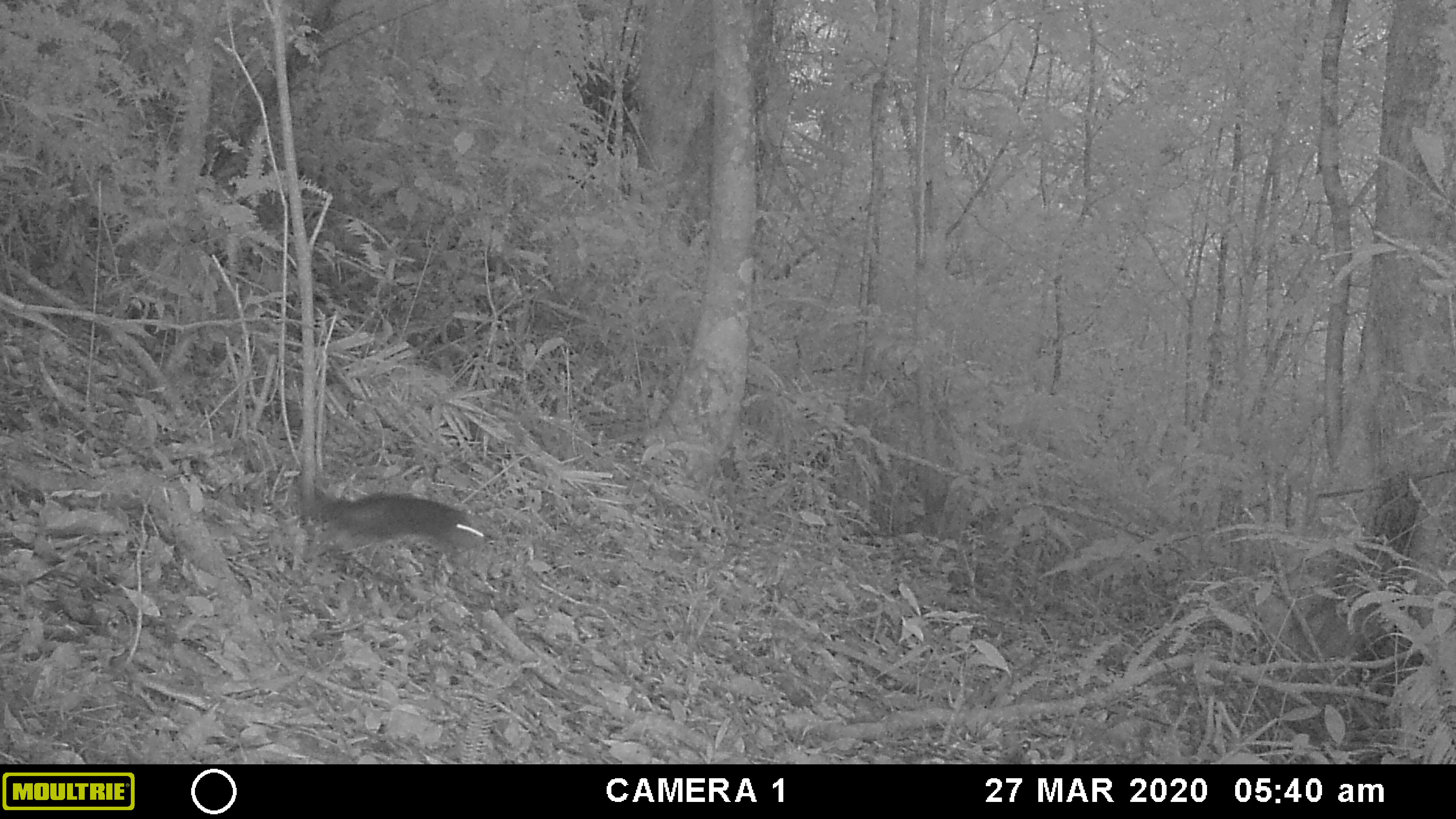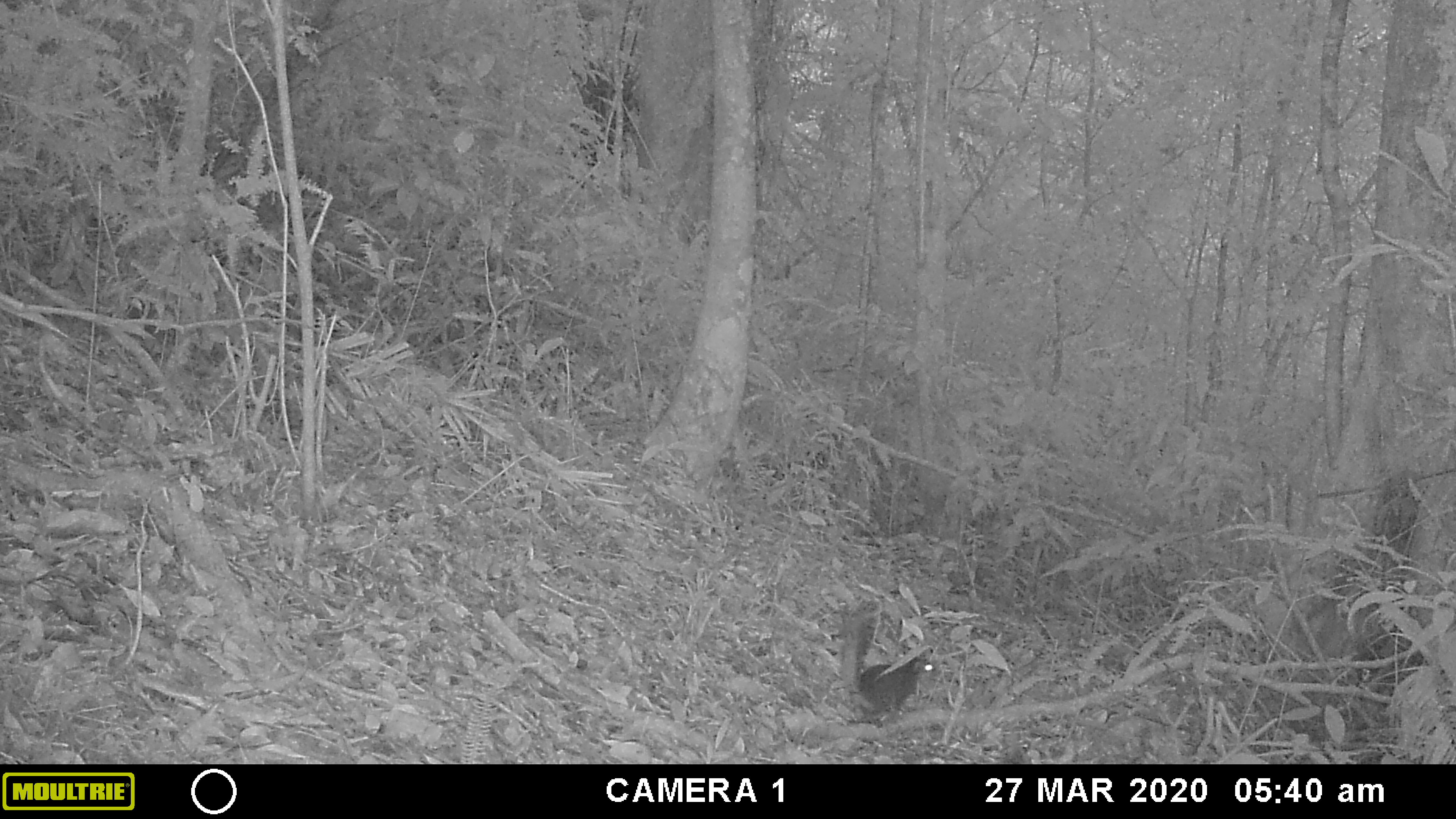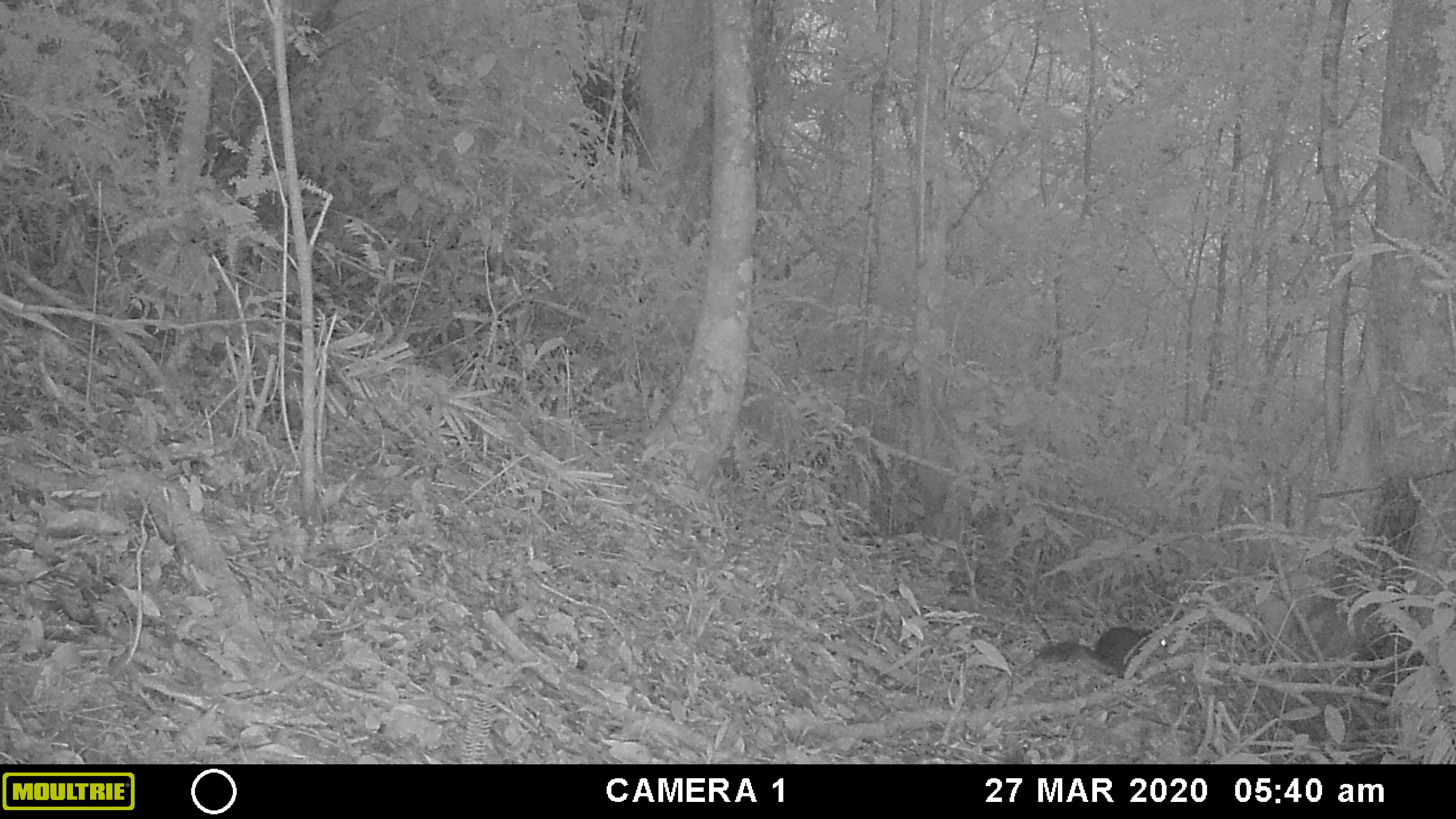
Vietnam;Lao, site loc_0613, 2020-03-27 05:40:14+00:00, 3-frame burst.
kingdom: Animalia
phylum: Chordata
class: Mammalia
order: Rodentia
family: Sciuridae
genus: Dremomys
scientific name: Dremomys rufigenis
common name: red-cheeked squirrel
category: red cheeked squirrel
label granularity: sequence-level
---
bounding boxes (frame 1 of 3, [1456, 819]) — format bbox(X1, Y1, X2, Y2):
red cheeked squirrel: bbox(297, 476, 486, 561)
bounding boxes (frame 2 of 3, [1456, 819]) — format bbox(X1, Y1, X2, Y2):
red cheeked squirrel: bbox(839, 599, 942, 728)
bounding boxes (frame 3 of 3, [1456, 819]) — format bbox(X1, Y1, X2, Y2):
red cheeked squirrel: bbox(1036, 625, 1168, 678)